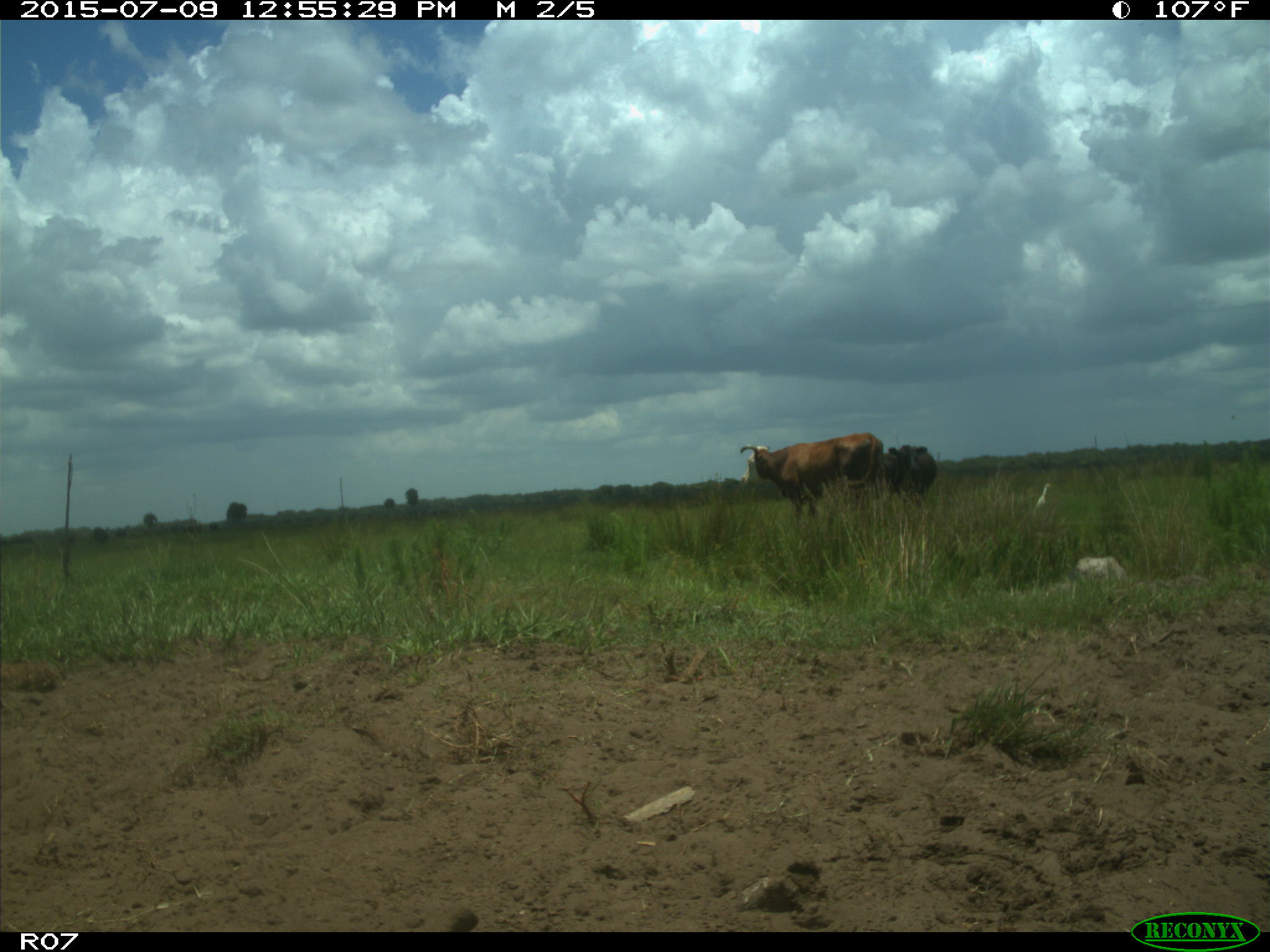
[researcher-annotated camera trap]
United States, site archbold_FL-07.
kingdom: Animalia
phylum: Chordata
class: Mammalia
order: Artiodactyla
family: Bovidae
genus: Bos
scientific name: Bos taurus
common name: domestic cow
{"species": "Bos taurus (domestic cow)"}